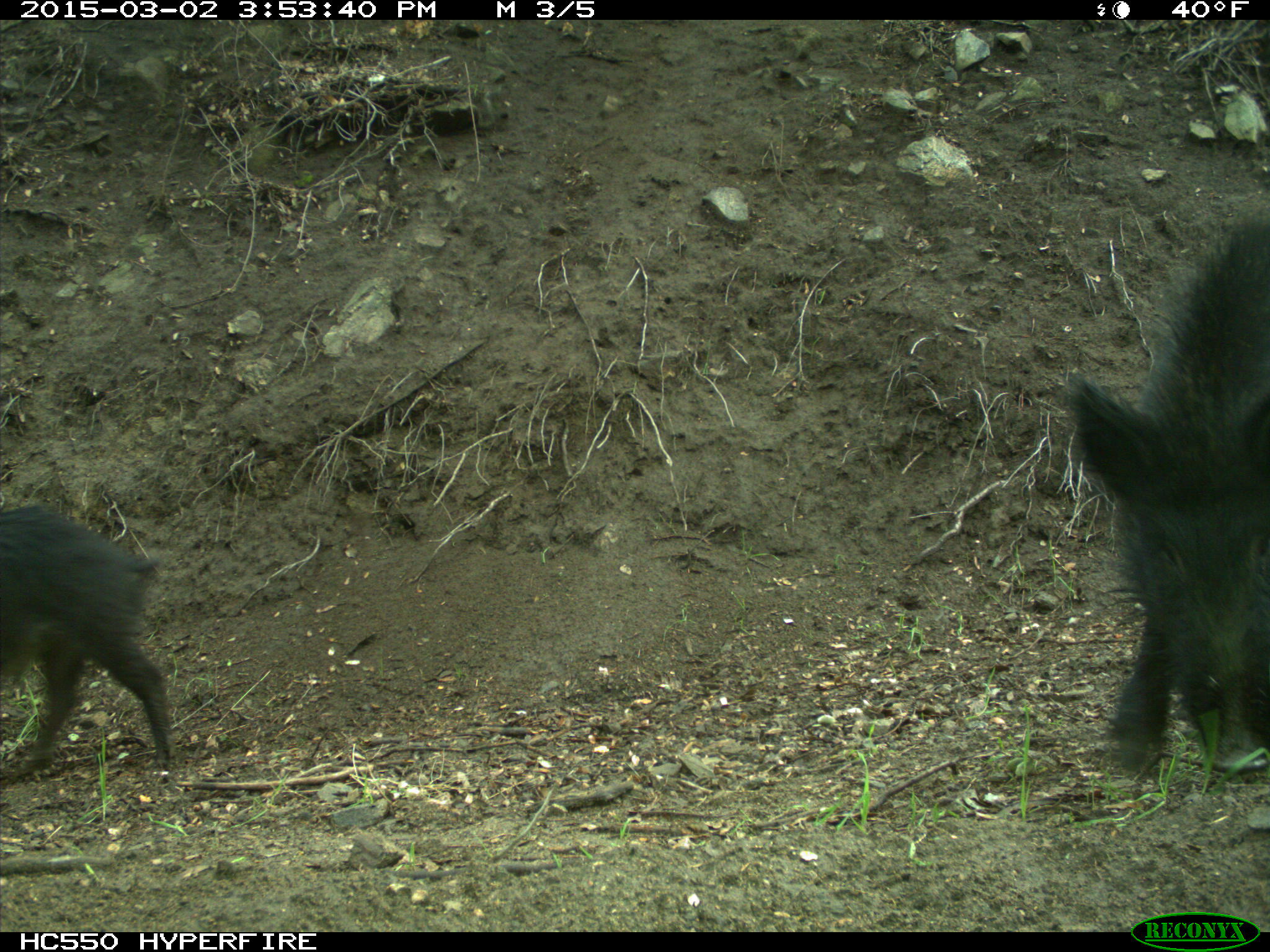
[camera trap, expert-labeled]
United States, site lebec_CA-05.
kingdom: Animalia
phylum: Chordata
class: Mammalia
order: Artiodactyla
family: Suidae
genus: Sus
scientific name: Sus scrofa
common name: wild boar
Sus scrofa (wild boar).